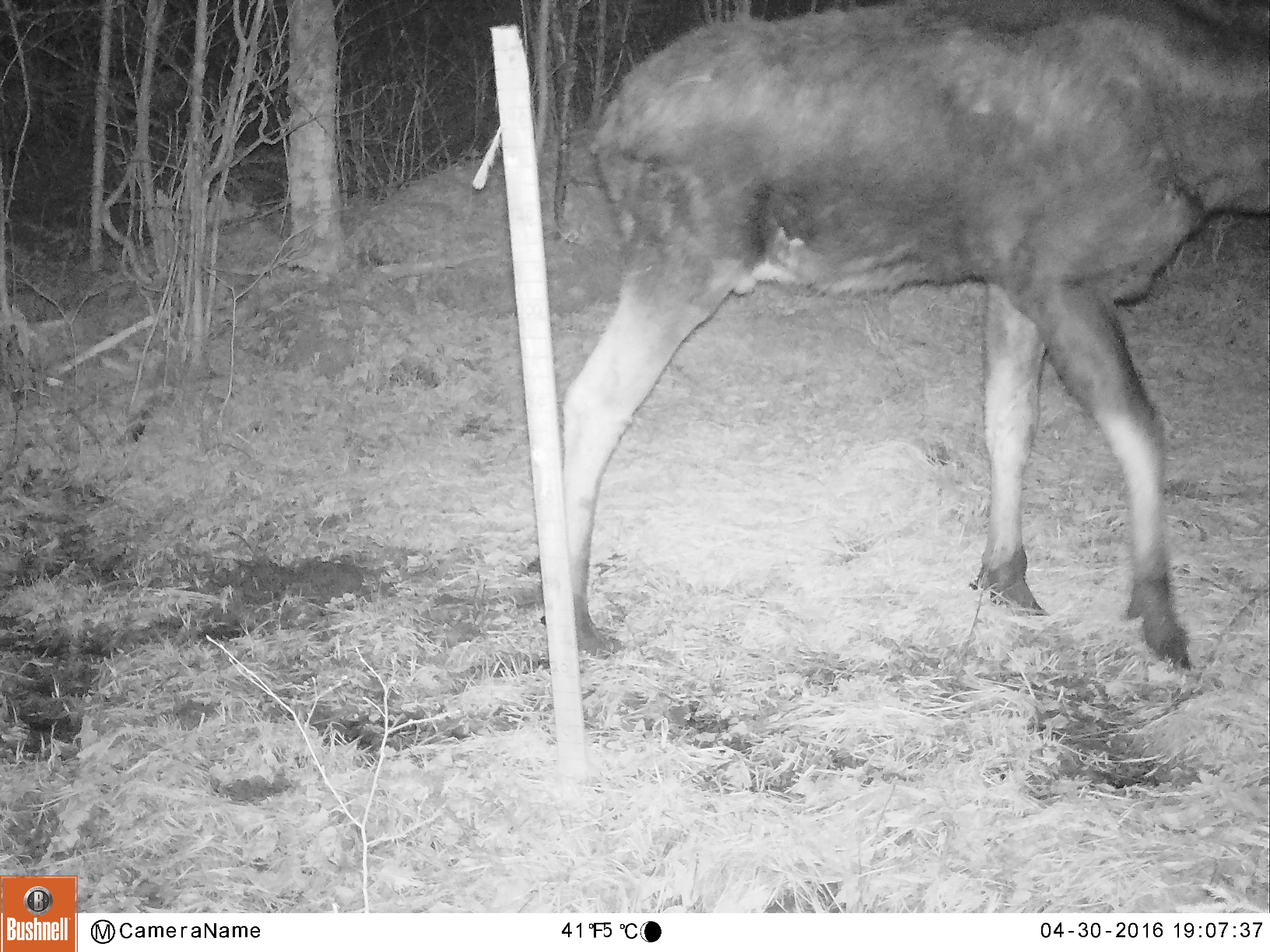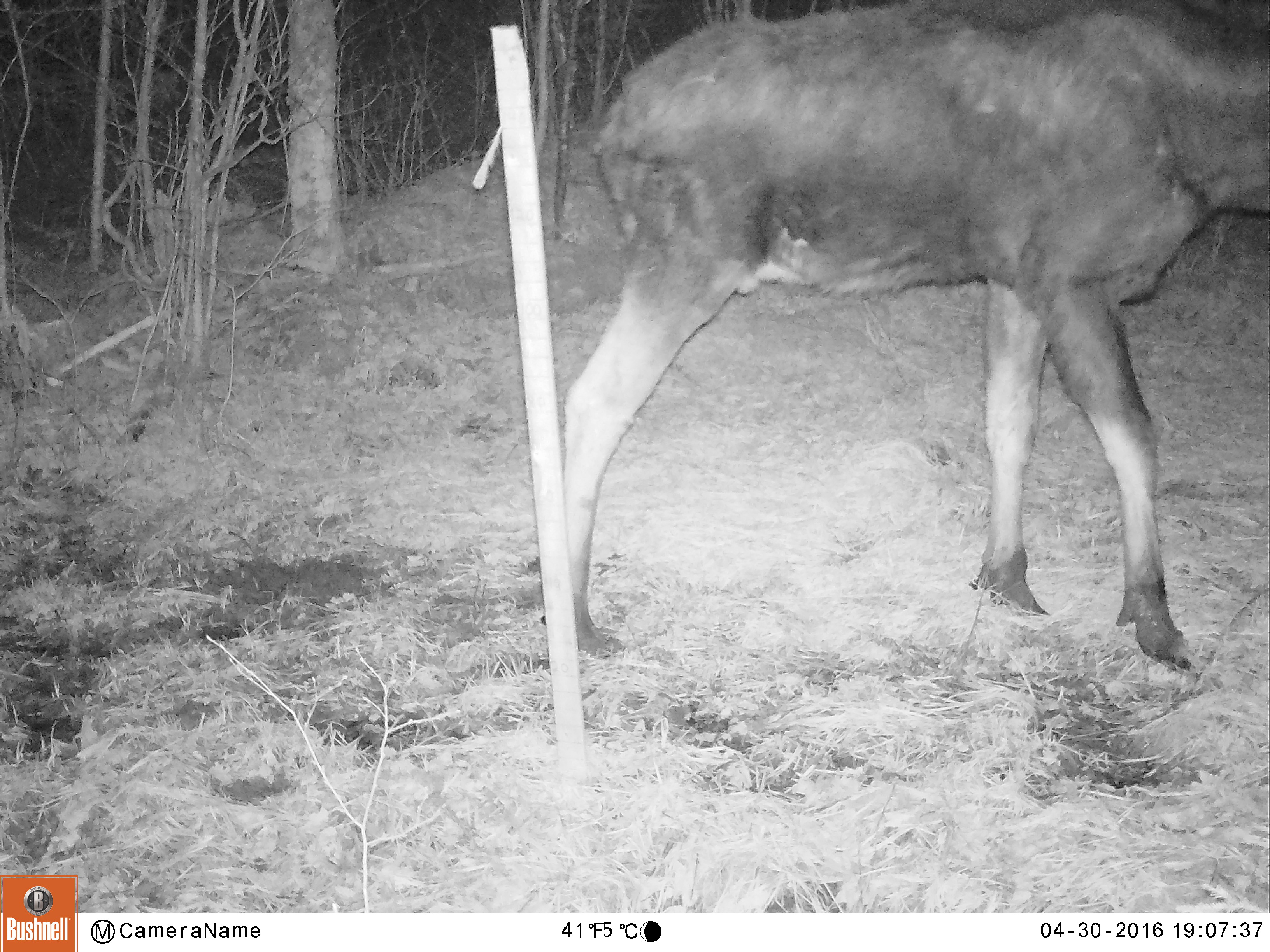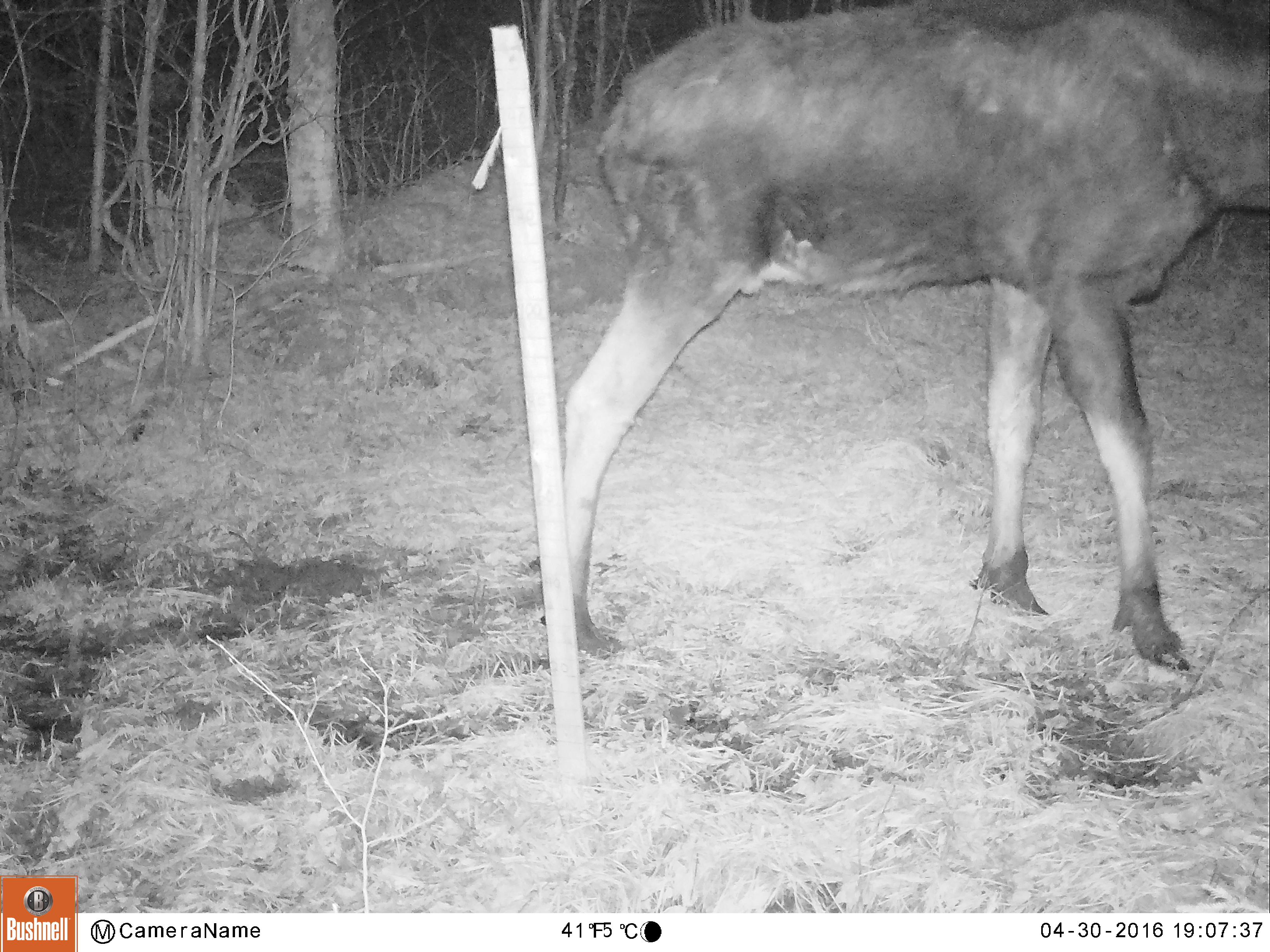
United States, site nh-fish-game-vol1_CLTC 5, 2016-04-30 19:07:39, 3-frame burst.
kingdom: Animalia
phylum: Chordata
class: Mammalia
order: Artiodactyla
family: Cervidae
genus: Alces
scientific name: Alces alces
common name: moose